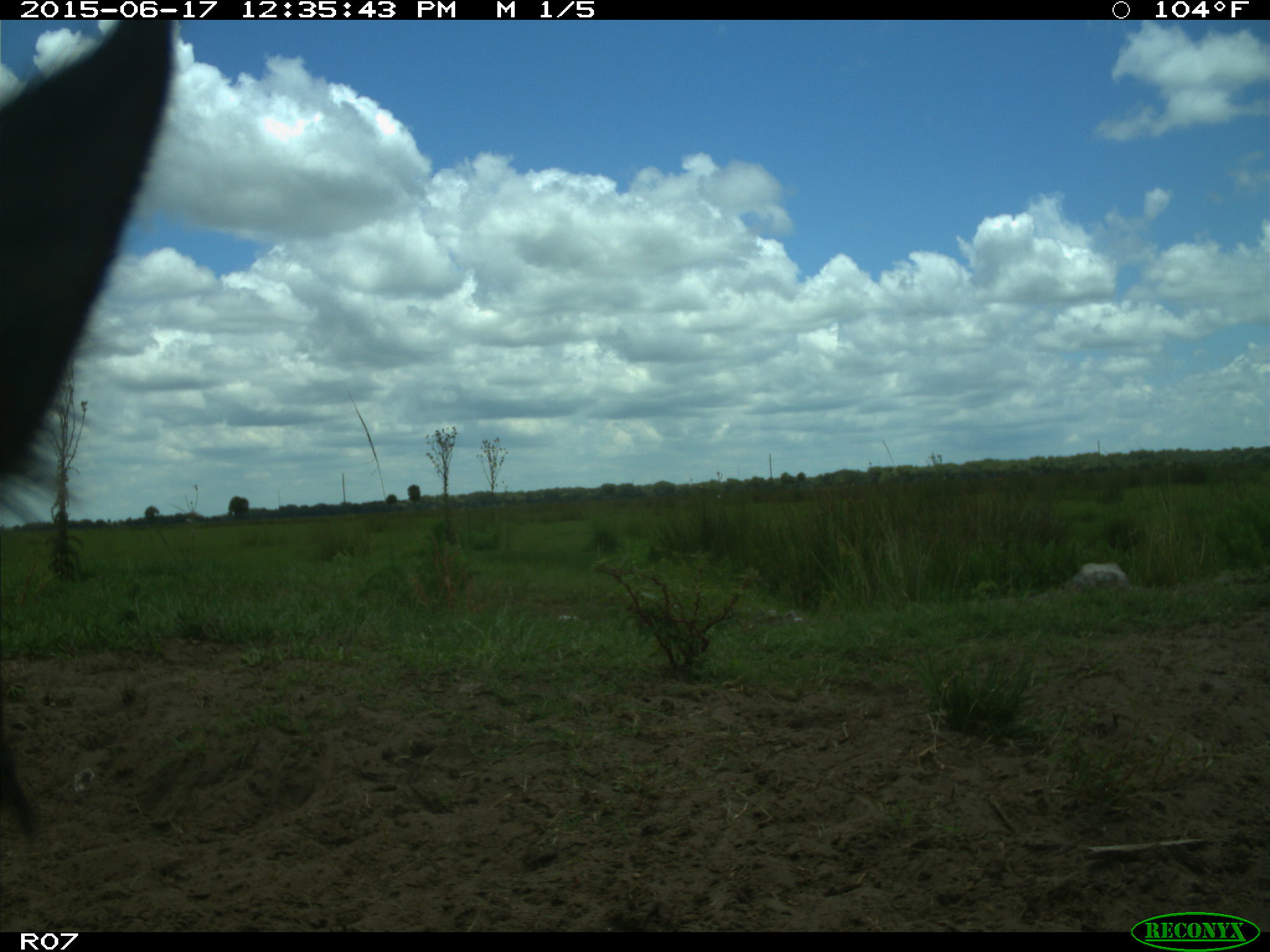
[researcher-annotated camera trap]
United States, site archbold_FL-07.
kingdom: Animalia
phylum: Chordata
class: Mammalia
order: Artiodactyla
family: Bovidae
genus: Bos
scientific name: Bos taurus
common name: domestic cow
Bos taurus (domestic cow).